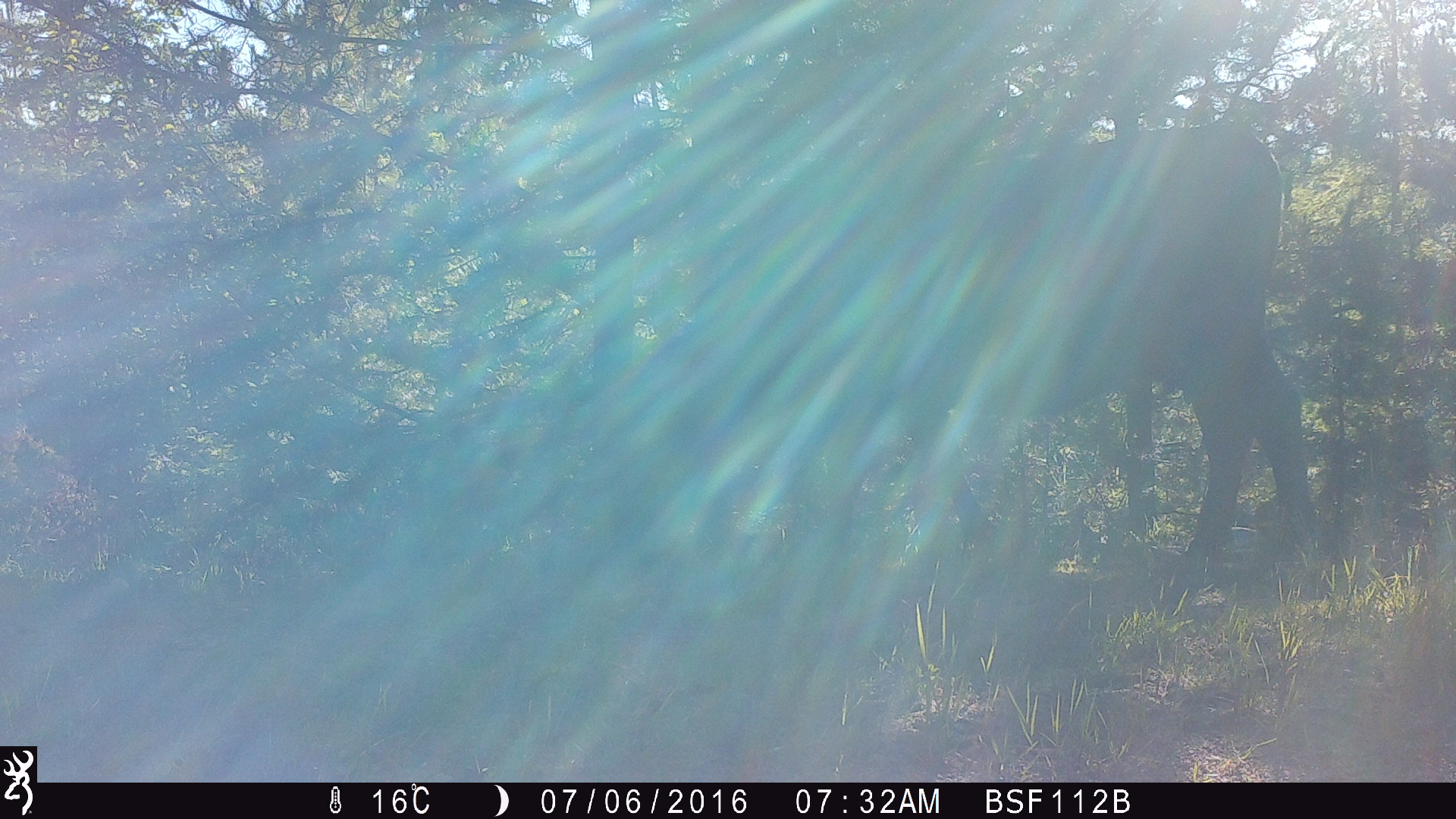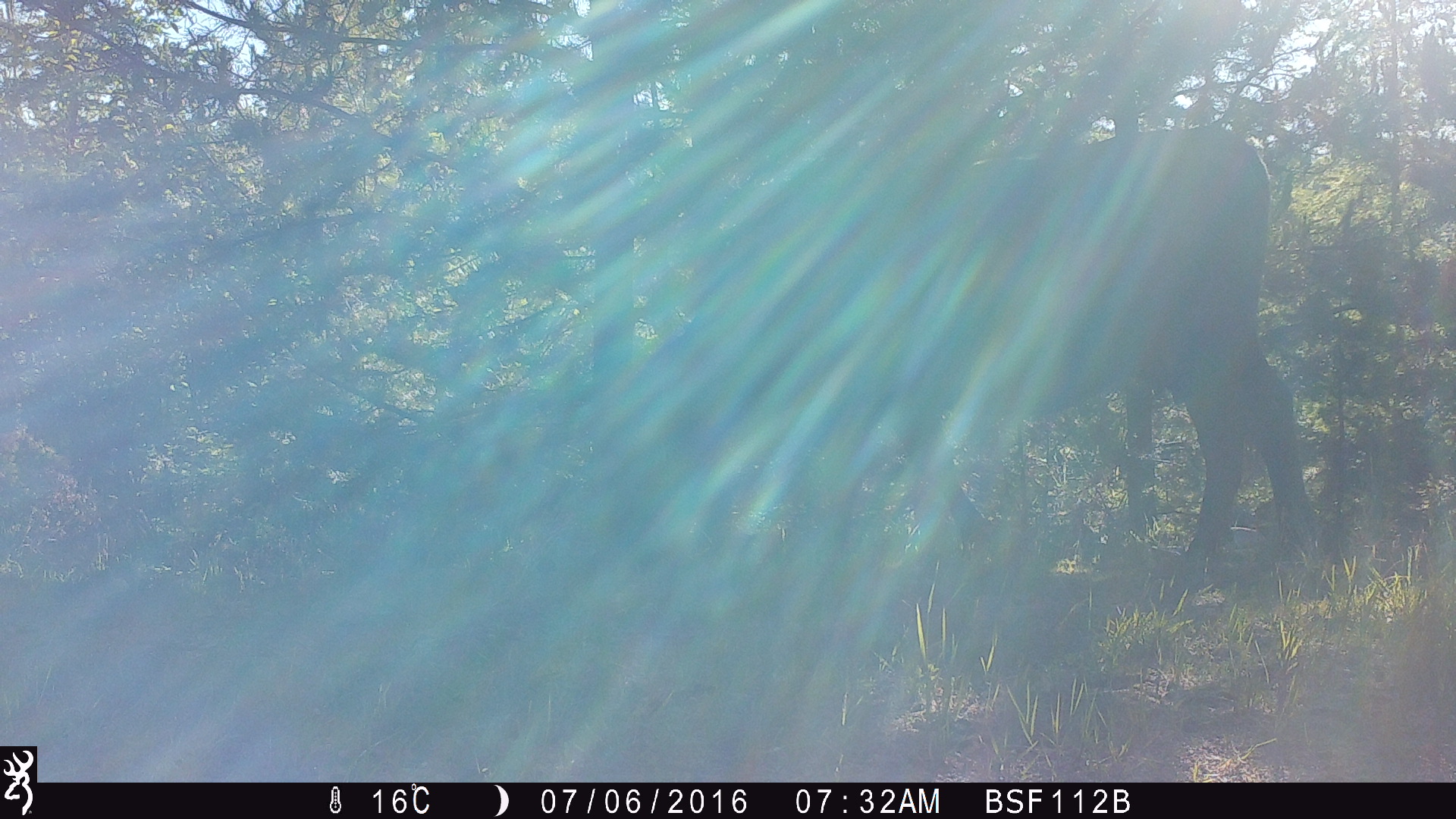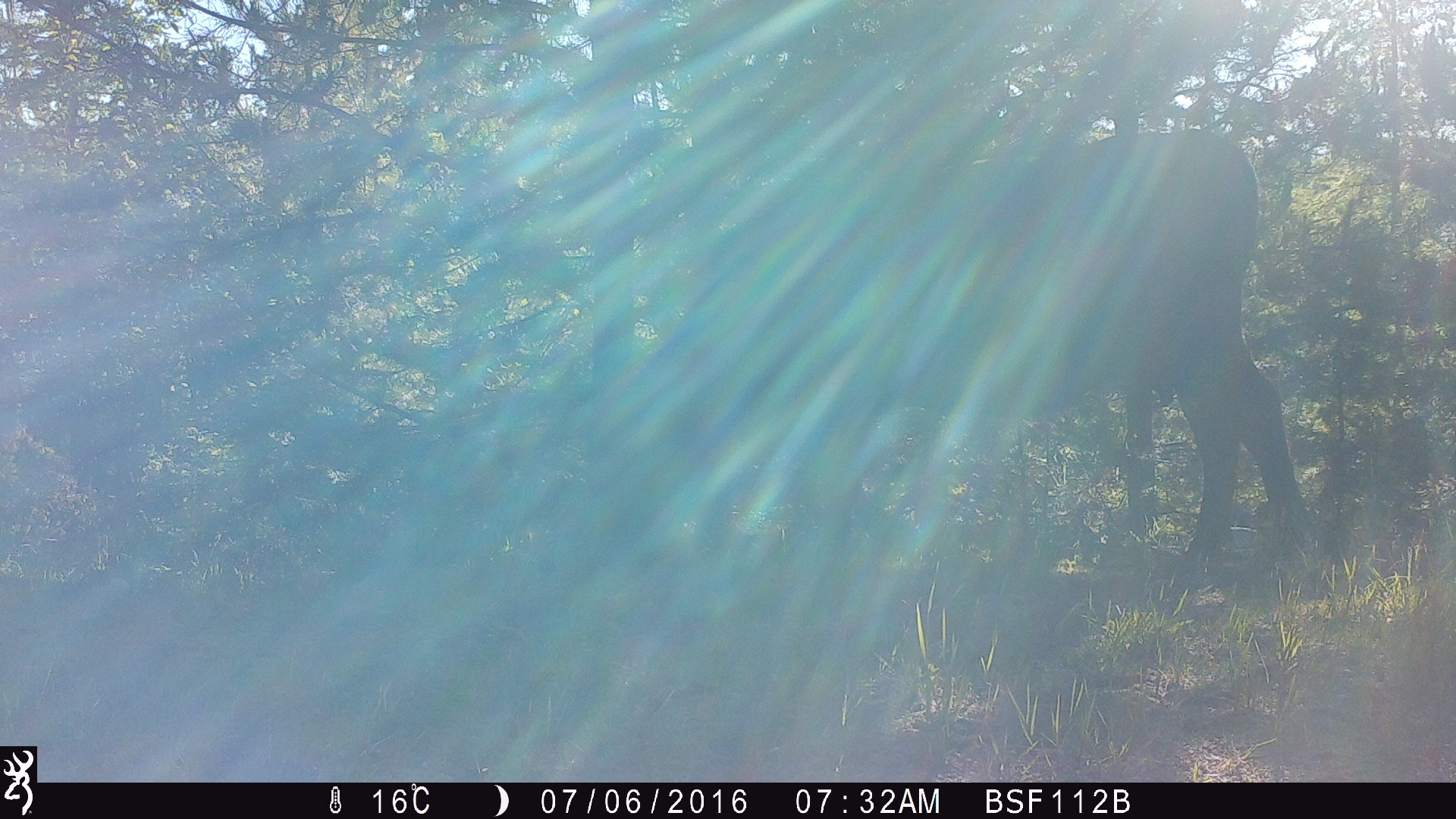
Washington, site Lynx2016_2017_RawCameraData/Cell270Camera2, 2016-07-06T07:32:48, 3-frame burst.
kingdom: Animalia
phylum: Chordata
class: Mammalia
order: Artiodactyla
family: Bovidae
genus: Bos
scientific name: Bos taurus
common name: domestic cattle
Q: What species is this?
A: Domestic cattle (Bos taurus).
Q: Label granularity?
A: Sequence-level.